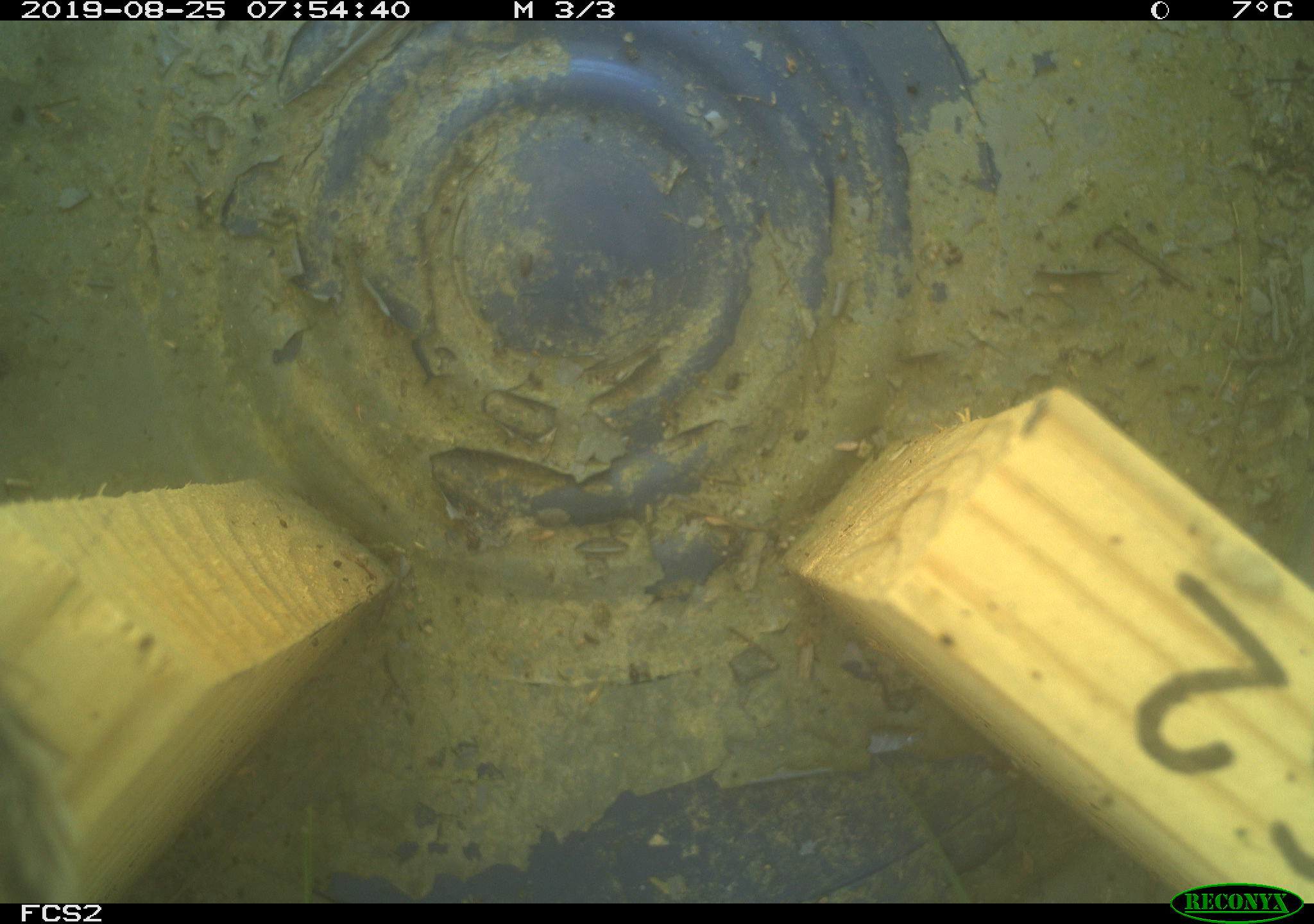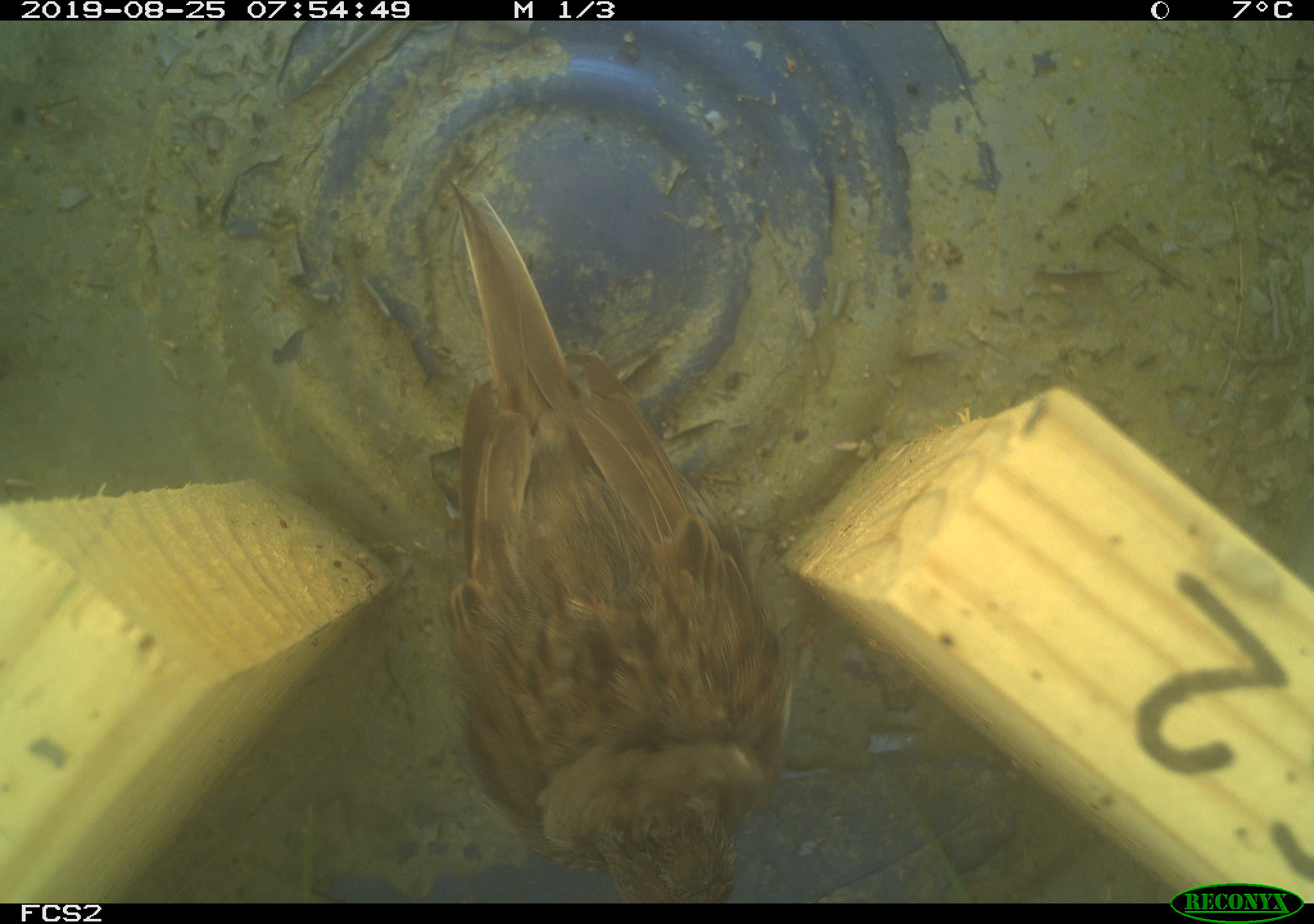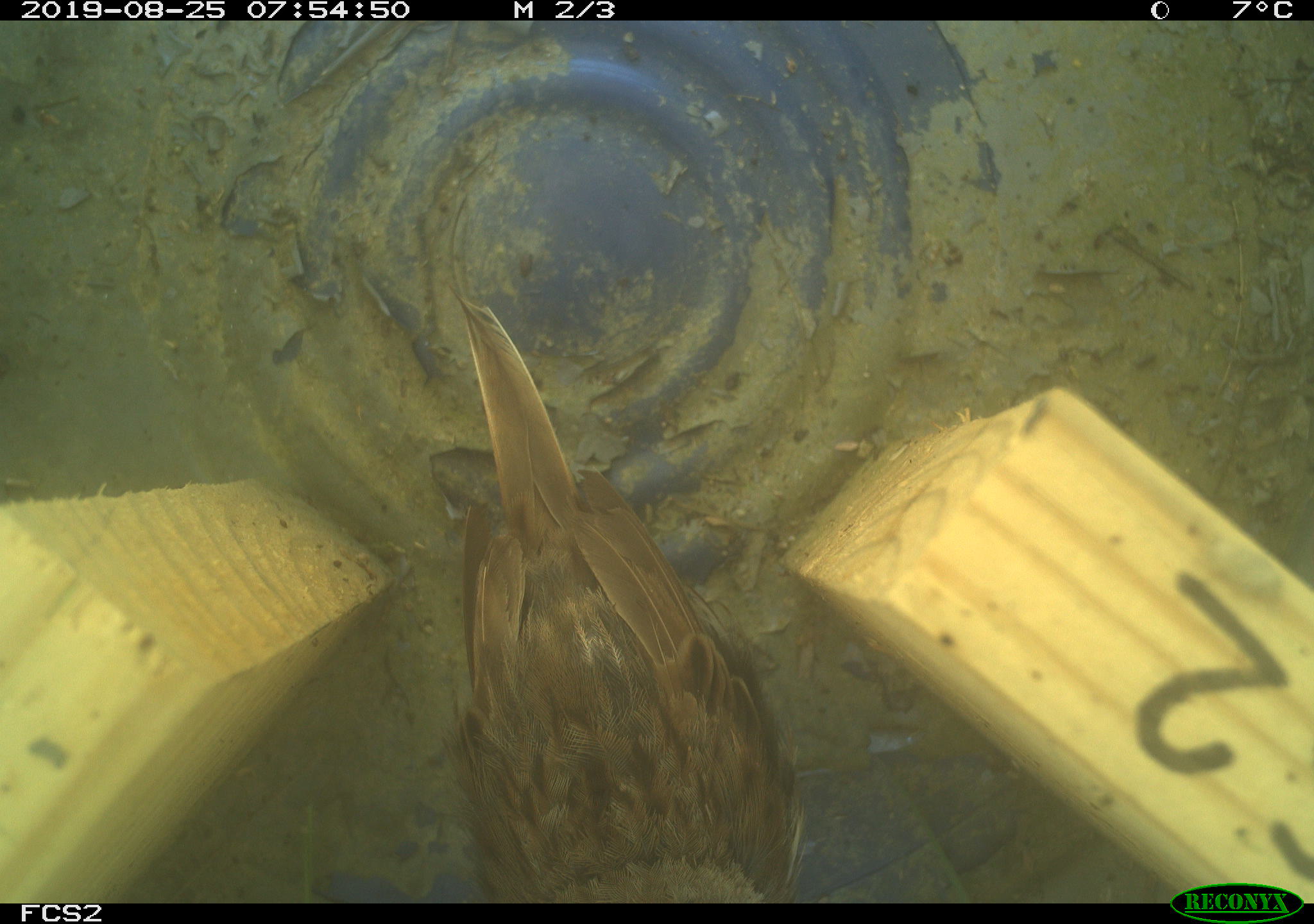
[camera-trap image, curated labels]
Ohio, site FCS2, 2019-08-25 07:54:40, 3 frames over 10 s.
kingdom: Animalia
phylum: Chordata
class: Aves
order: Passeriformes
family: Passerellidae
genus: Melospiza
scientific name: Melospiza melodia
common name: song sparrow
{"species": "song sparrow (Melospiza melodia)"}